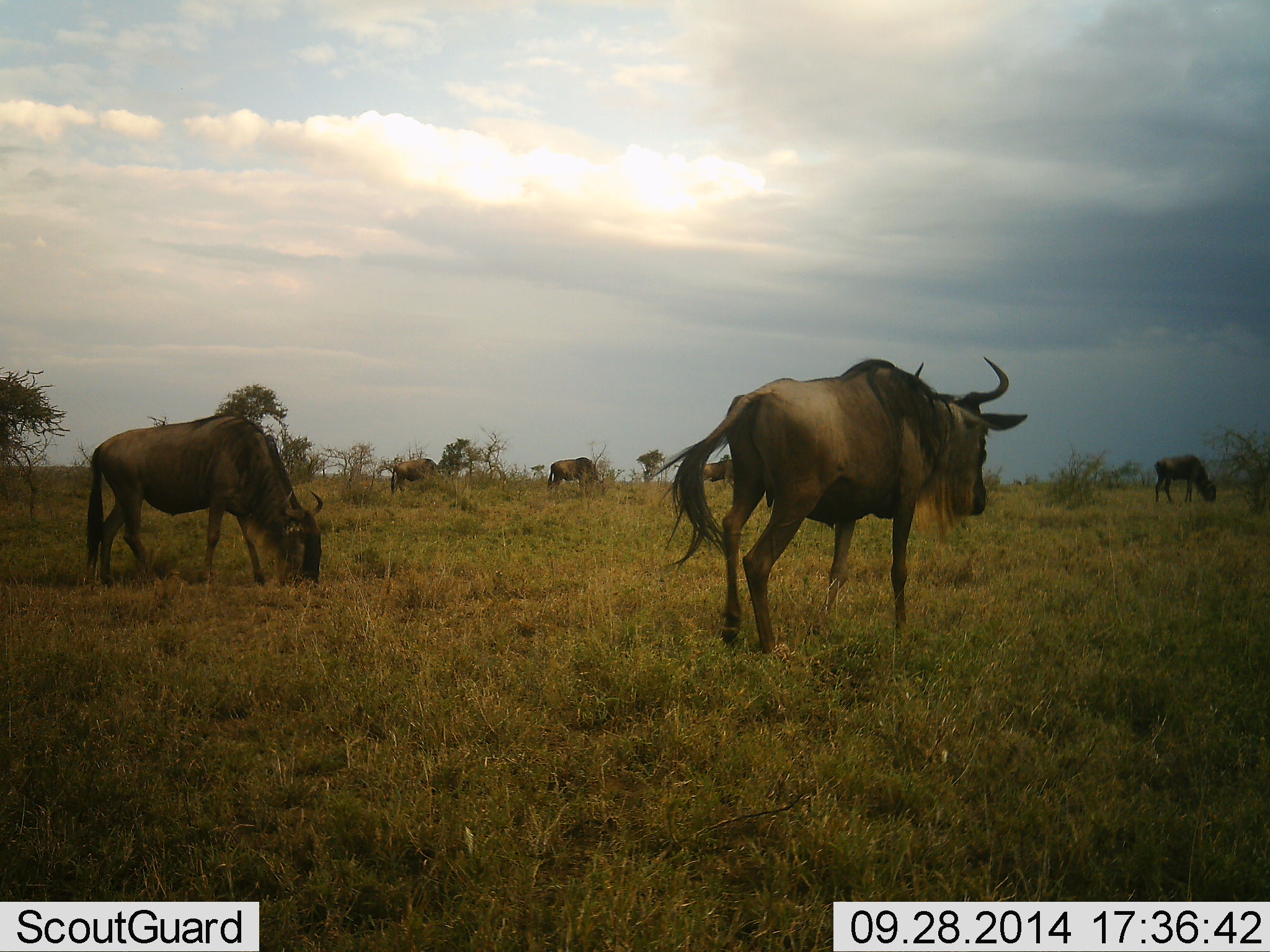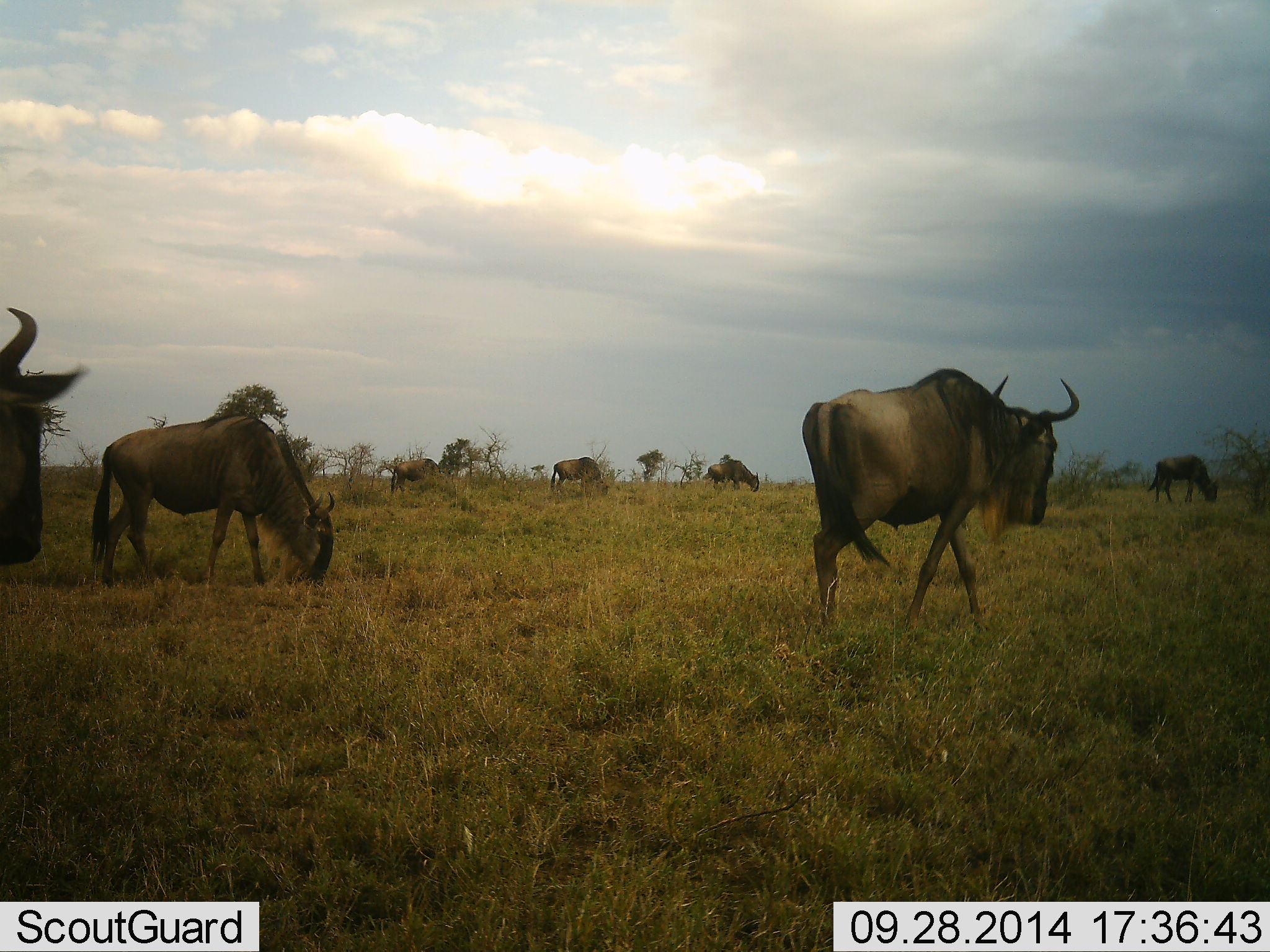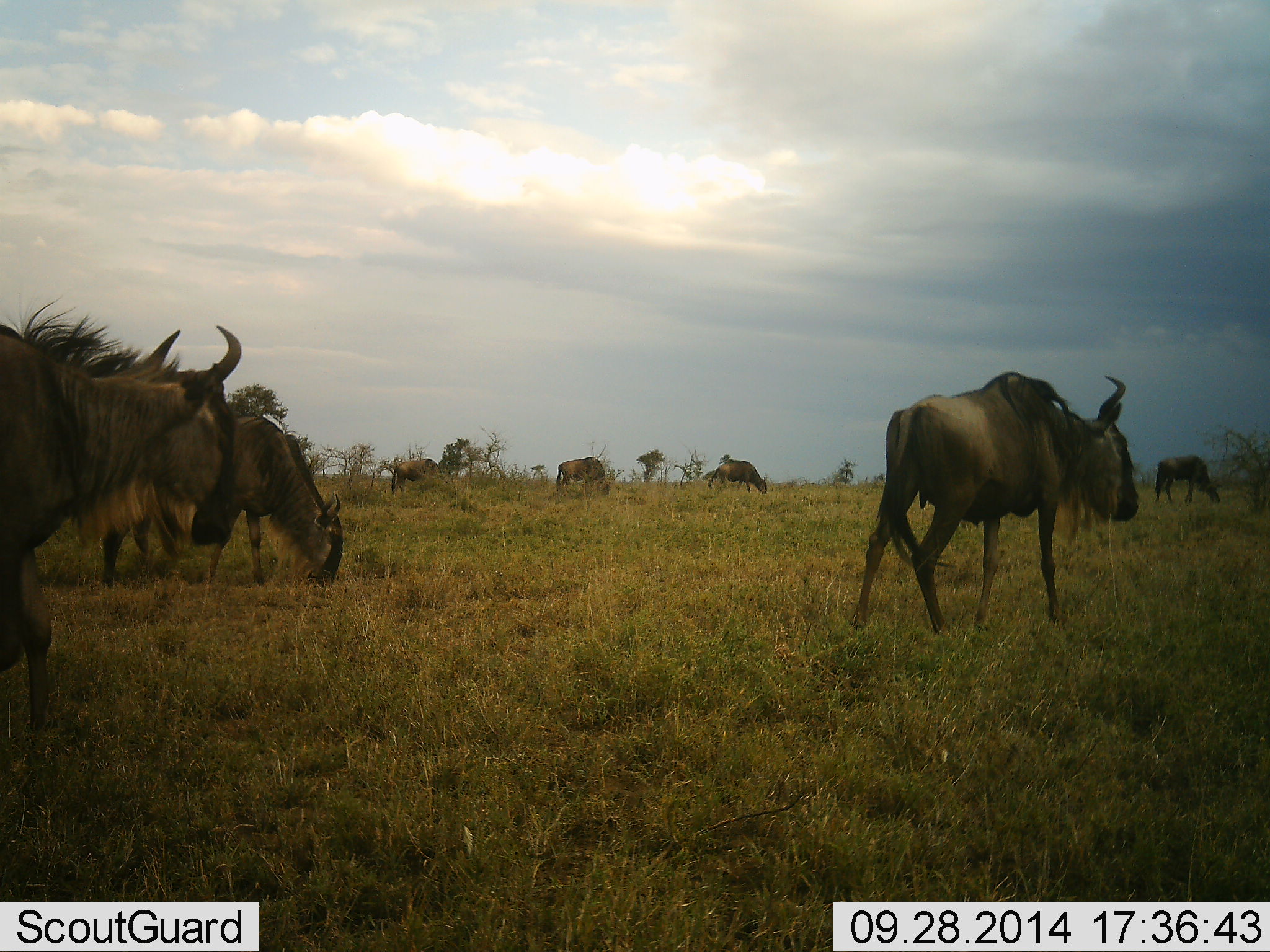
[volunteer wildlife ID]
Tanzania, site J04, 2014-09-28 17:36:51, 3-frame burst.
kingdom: Animalia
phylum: Chordata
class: Mammalia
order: Artiodactyla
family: Bovidae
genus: Connochaetes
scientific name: Connochaetes taurinus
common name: blue wildebeest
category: wildebeest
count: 7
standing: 10%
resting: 0%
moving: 100%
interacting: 0%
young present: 0%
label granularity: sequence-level